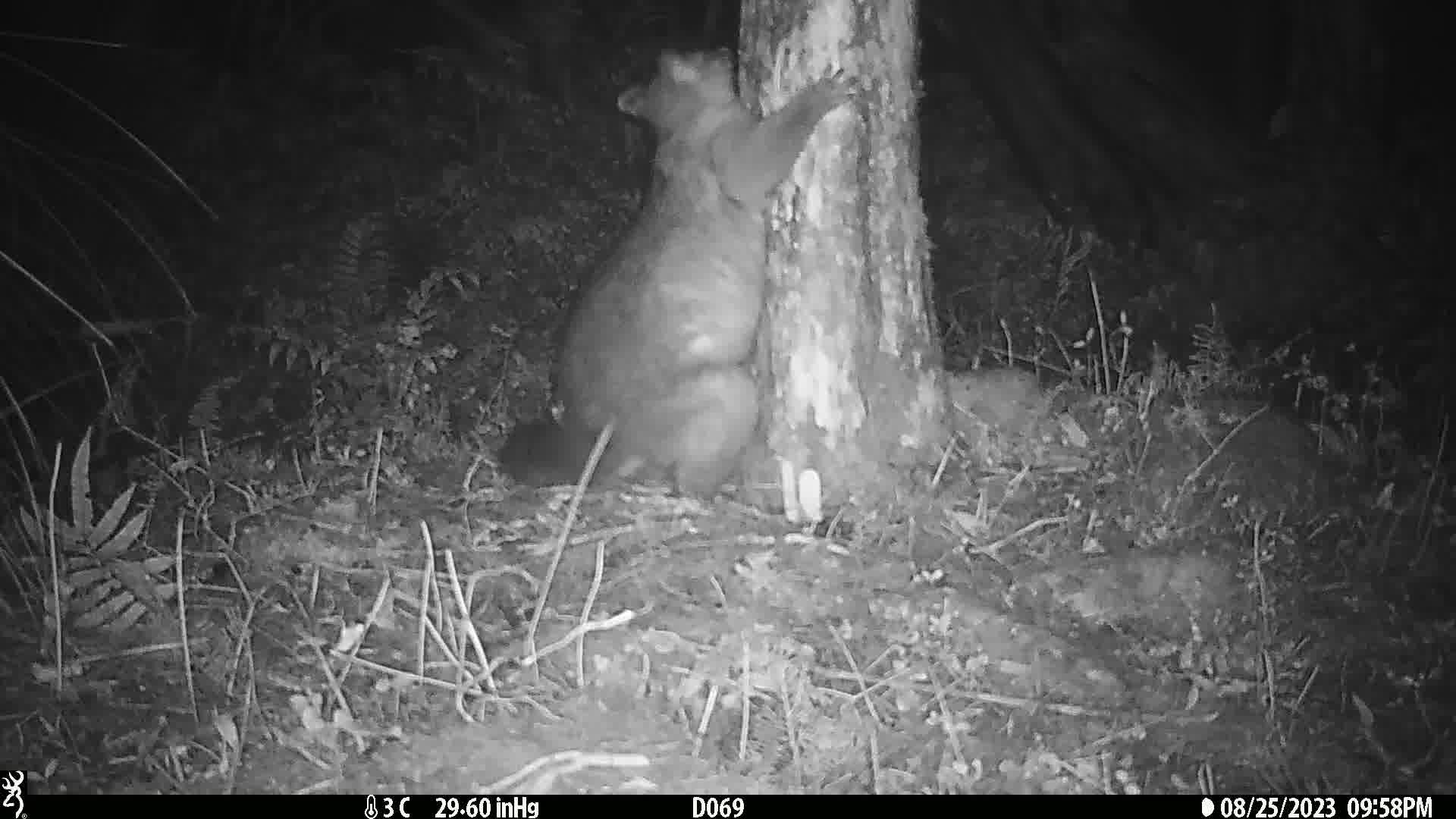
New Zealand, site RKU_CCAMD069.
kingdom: Animalia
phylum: Chordata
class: Mammalia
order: Diprotodontia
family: Phalangeridae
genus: Trichosurus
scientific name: Trichosurus vulpecula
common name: common brushtail possum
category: possum